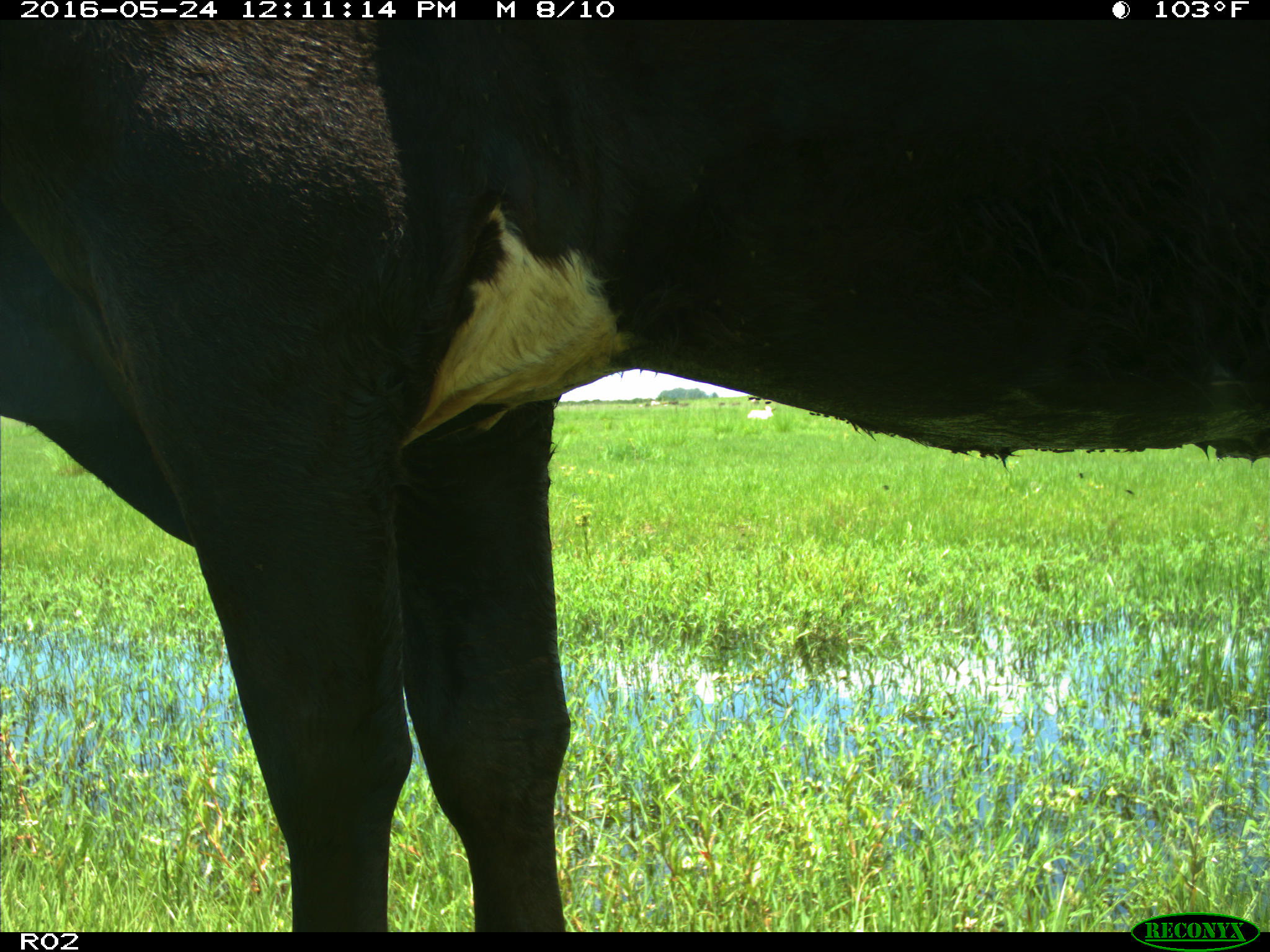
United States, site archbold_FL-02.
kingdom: Animalia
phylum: Chordata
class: Mammalia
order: Artiodactyla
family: Bovidae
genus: Bos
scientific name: Bos taurus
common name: domestic cow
Bos taurus (domestic cow).